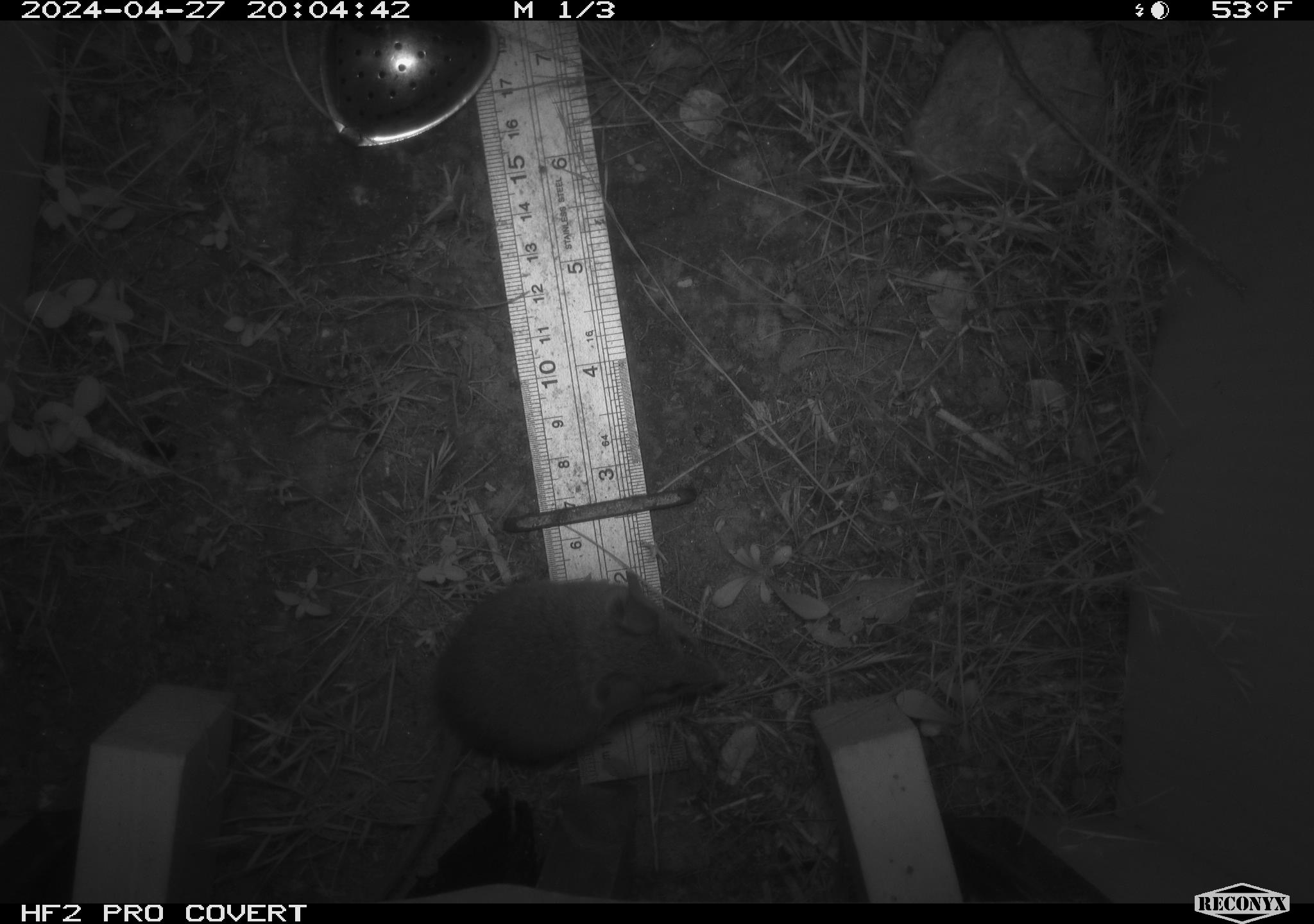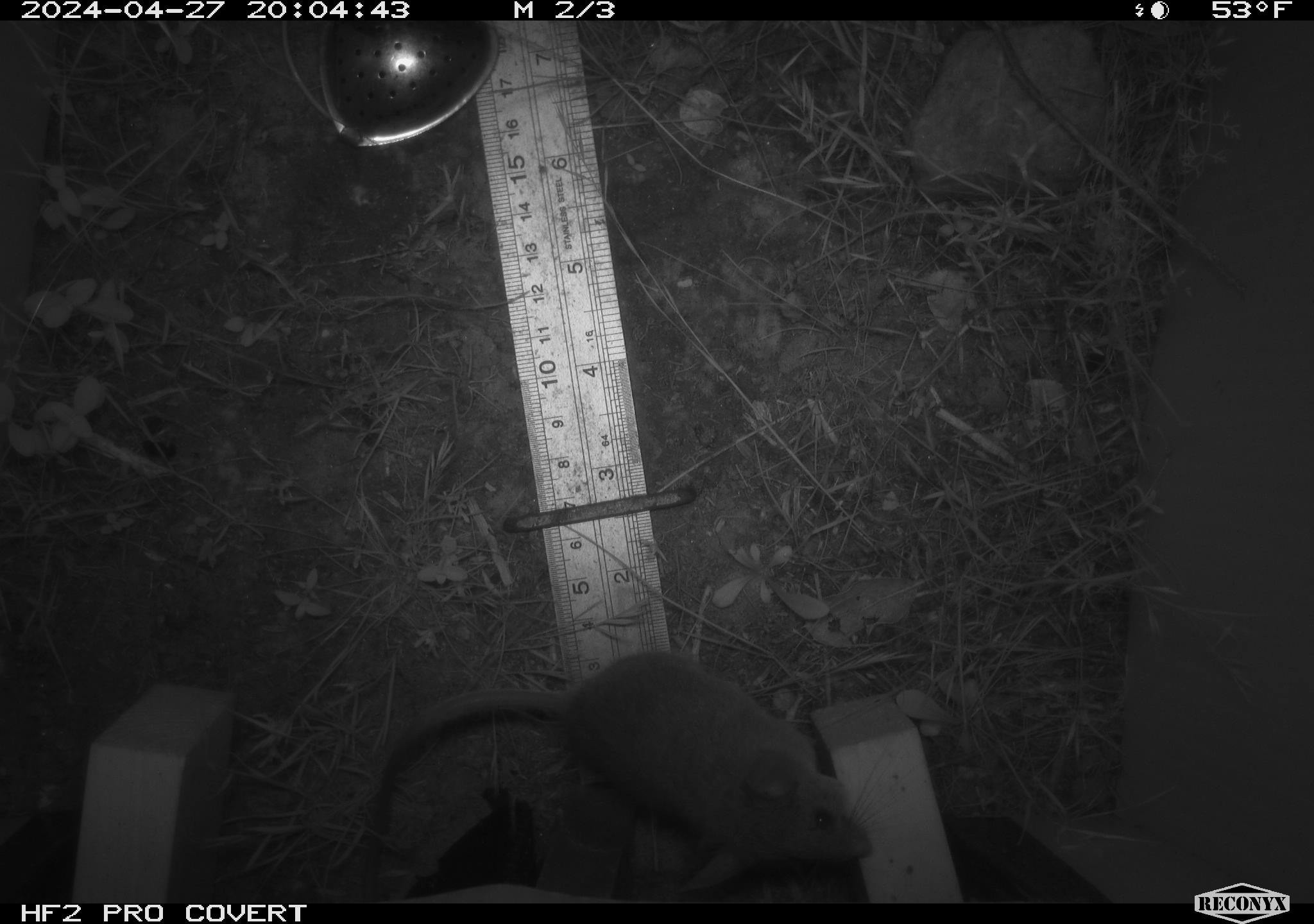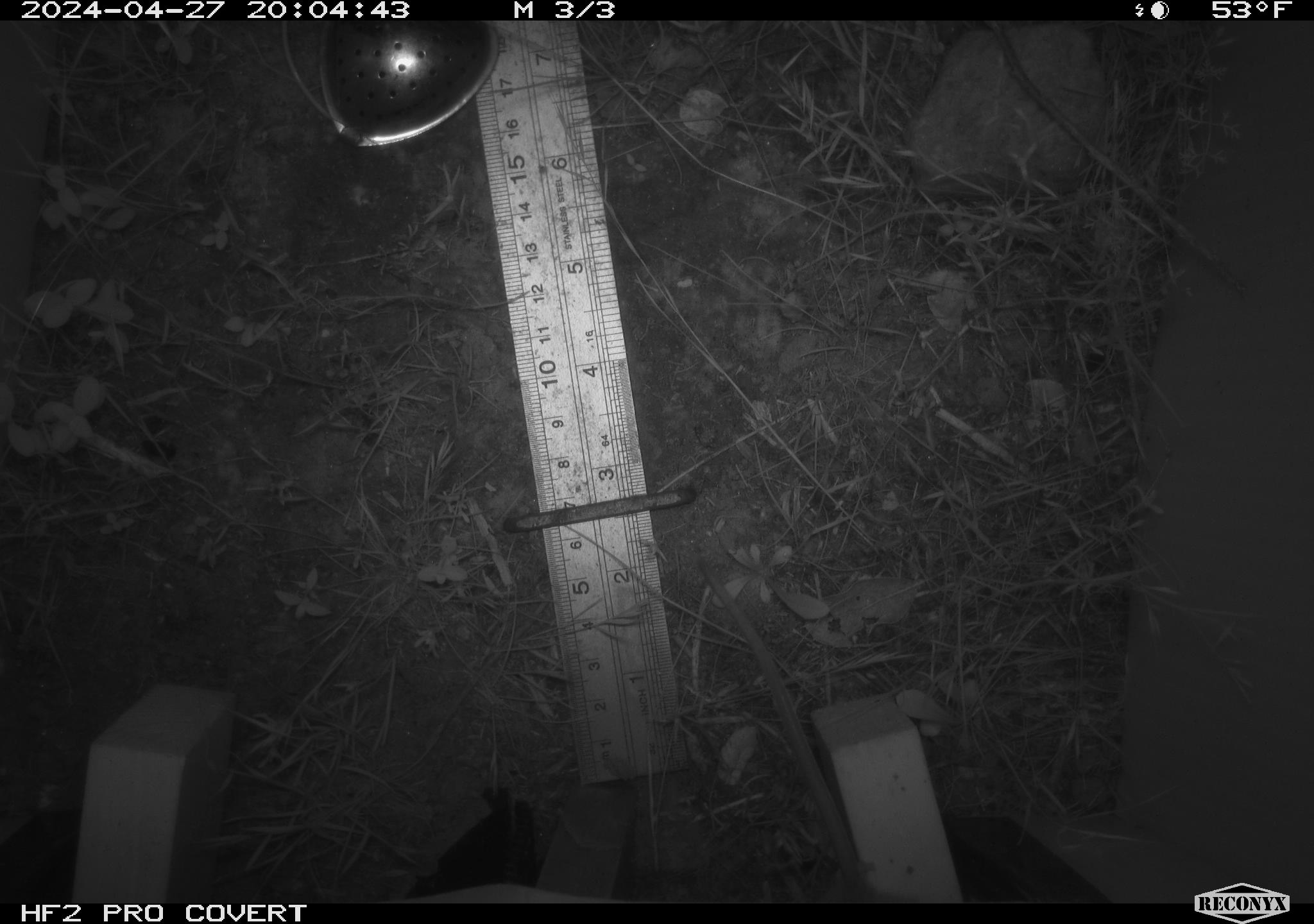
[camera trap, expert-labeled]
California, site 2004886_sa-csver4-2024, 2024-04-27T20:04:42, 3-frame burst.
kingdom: Animalia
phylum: Chordata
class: Mammalia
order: Rodentia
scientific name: Rodentia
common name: mouse species